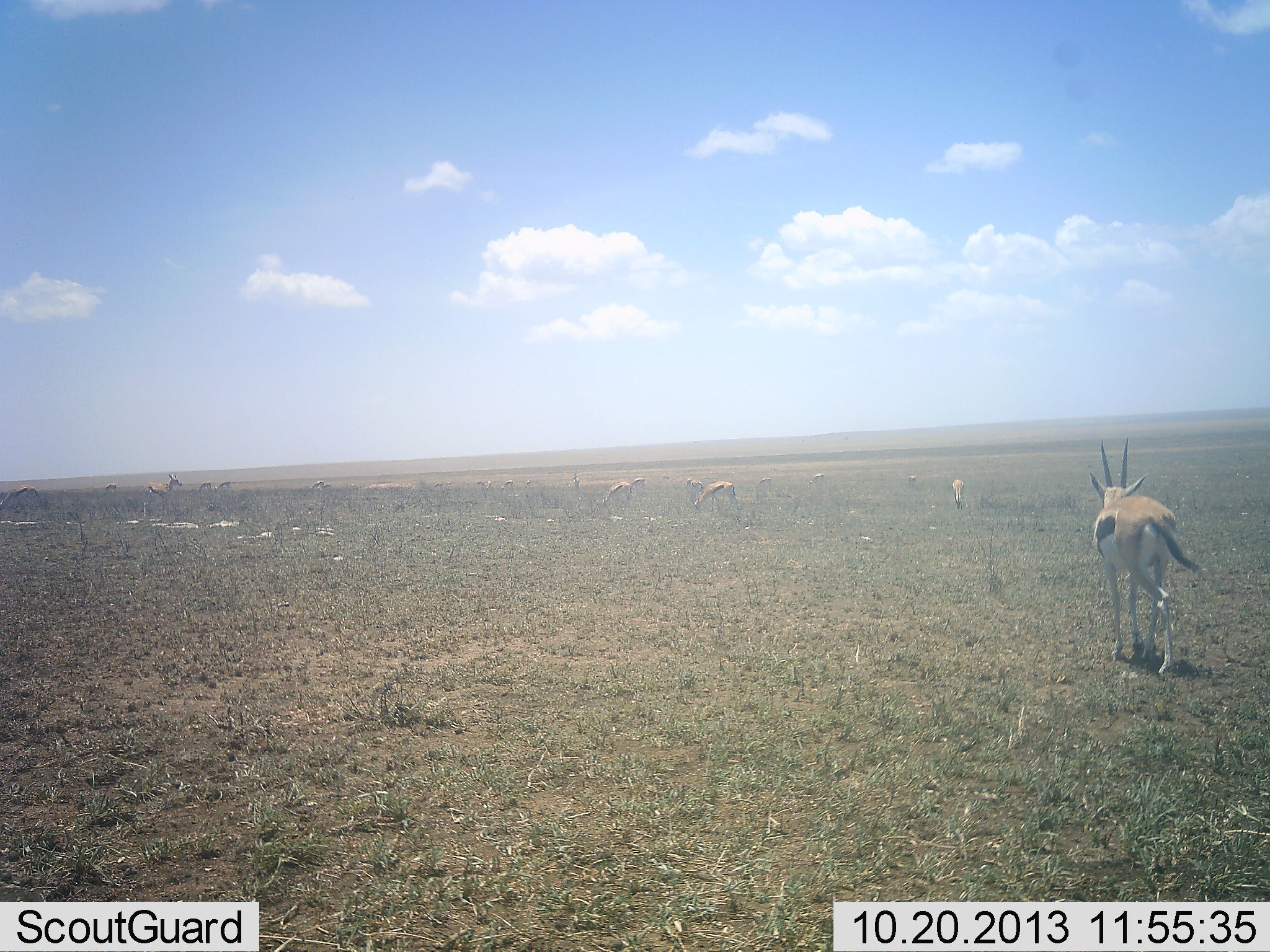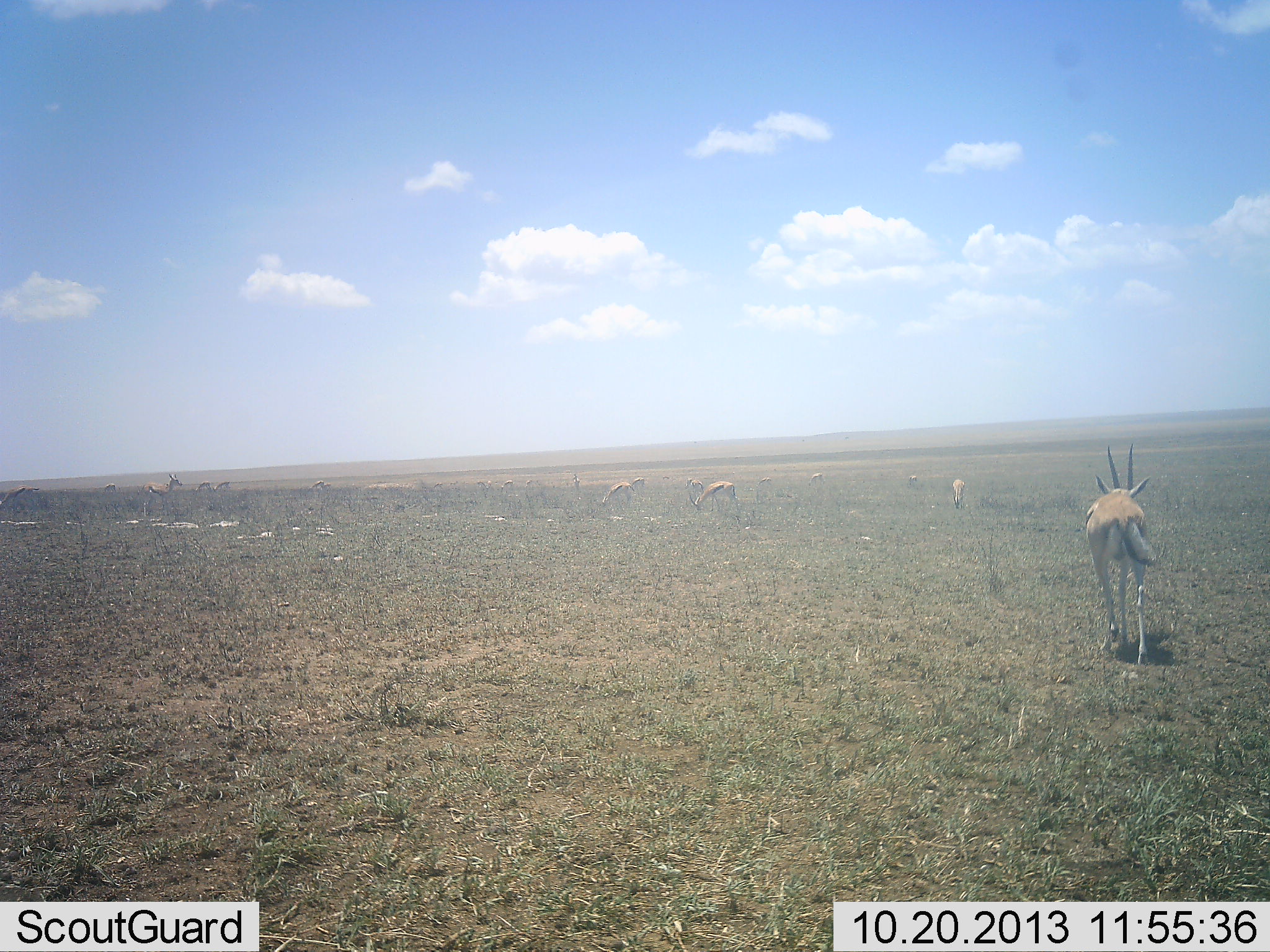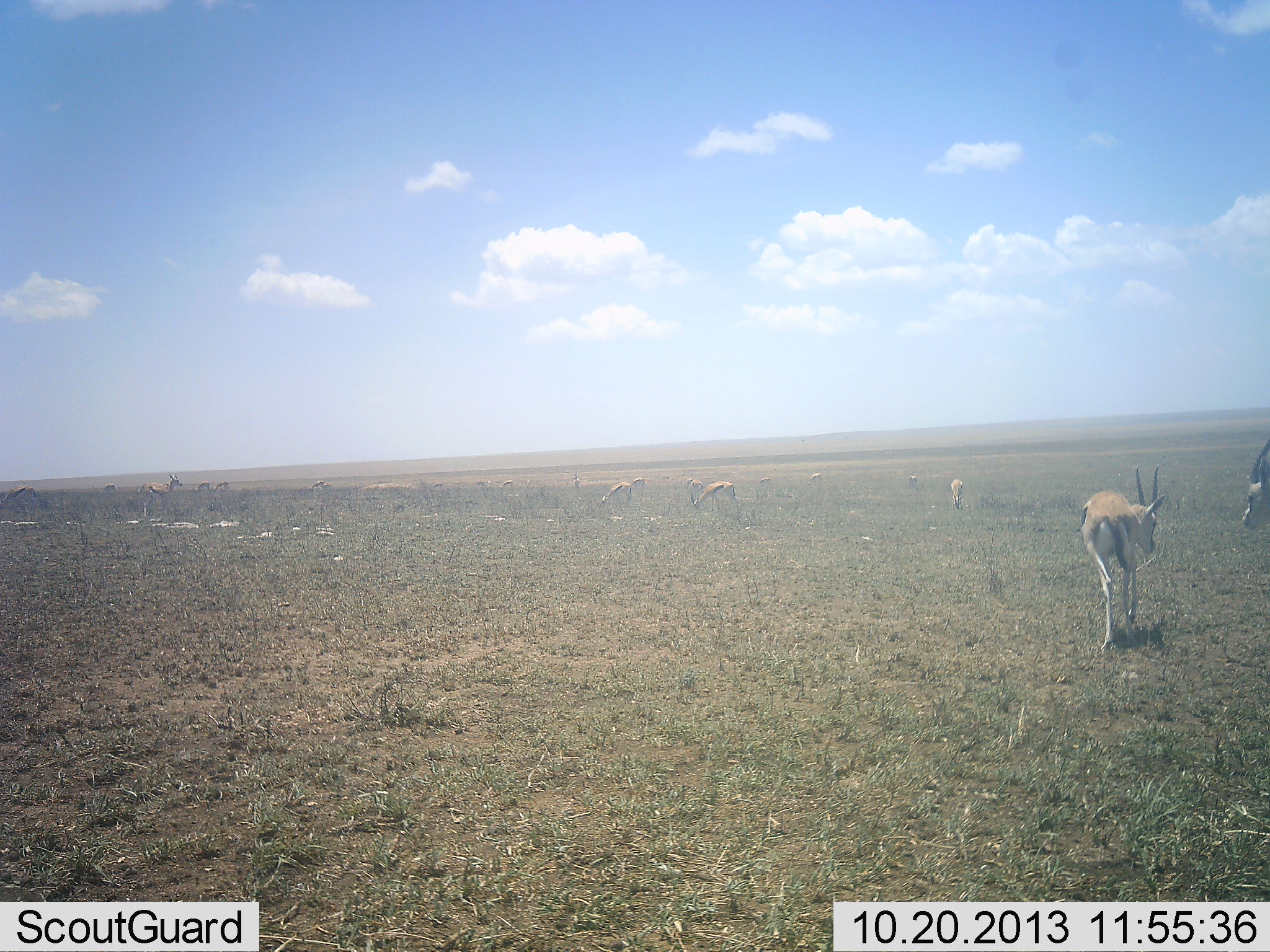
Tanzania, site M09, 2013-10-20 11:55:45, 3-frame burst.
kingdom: Animalia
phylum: Chordata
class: Mammalia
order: Artiodactyla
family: Bovidae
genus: Eudorcas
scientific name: Eudorcas thomsonii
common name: thomson's gazelle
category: gazellethomsons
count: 11-50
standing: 54%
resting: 4%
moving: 67%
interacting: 8%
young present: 0%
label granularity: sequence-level